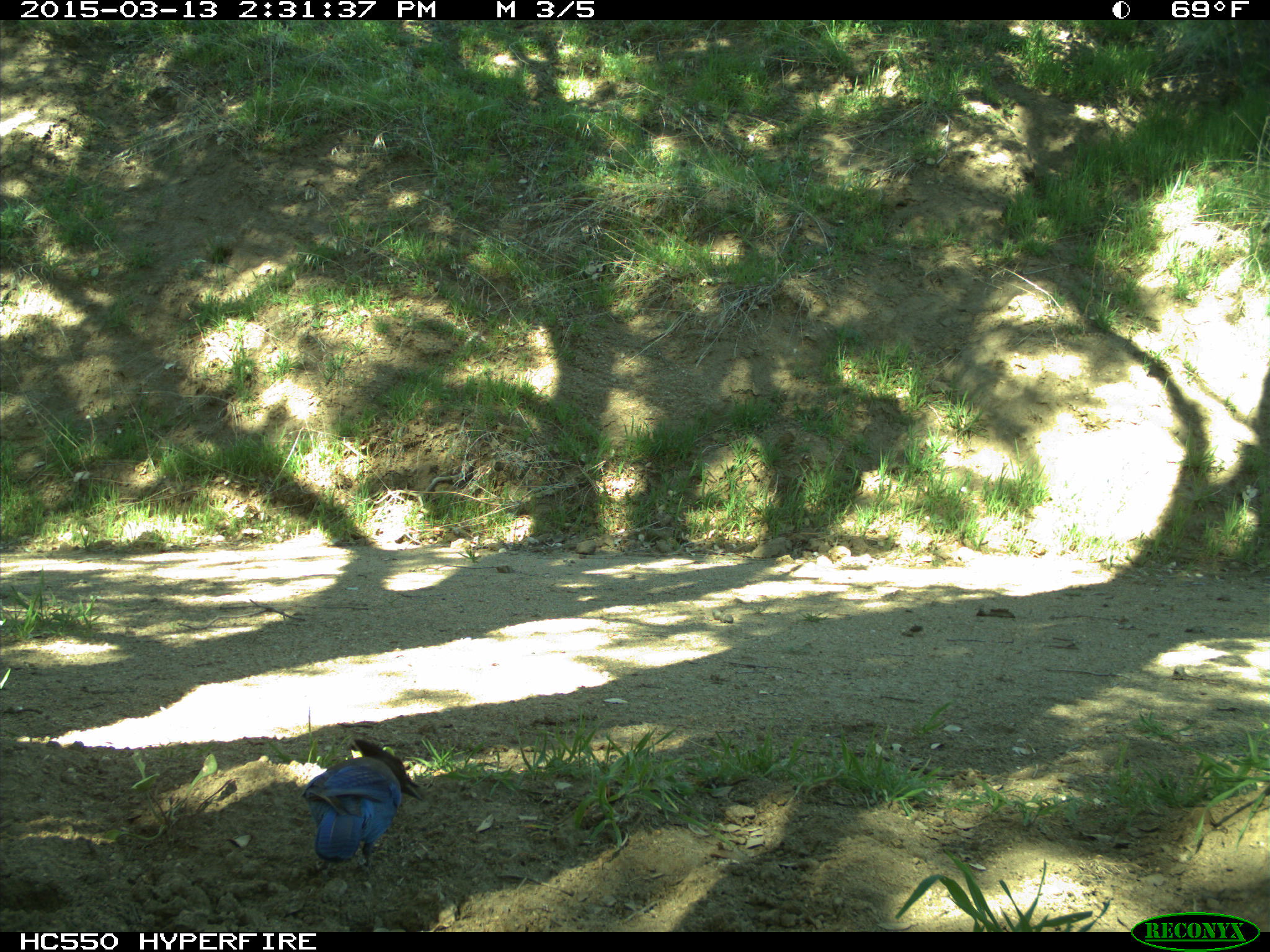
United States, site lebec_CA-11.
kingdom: Animalia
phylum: Chordata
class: Aves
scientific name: Aves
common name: birds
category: unidentified bird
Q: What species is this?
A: Unidentified bird (birds) (Aves).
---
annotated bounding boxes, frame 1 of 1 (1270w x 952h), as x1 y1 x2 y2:
animal: 300 736 425 876